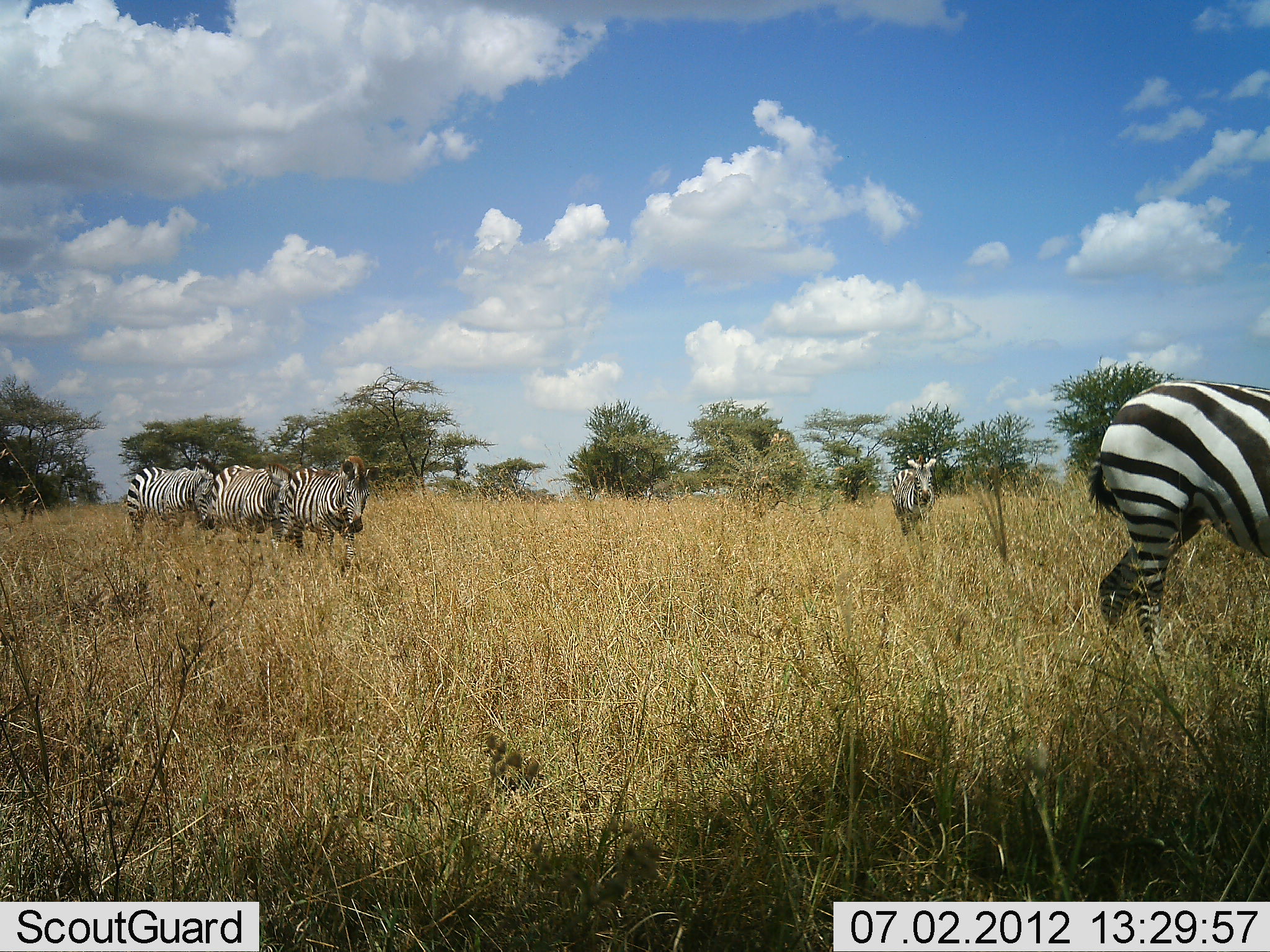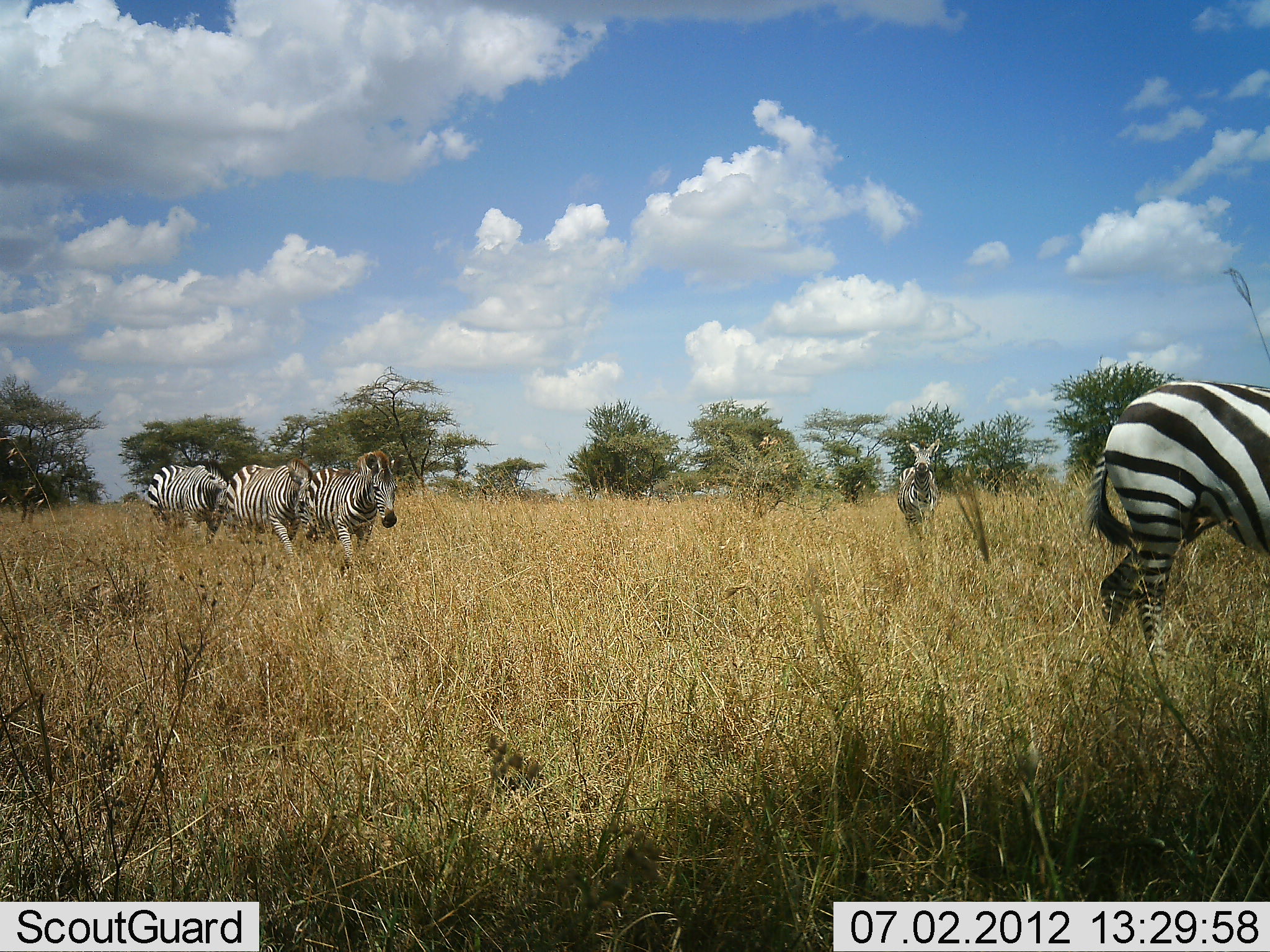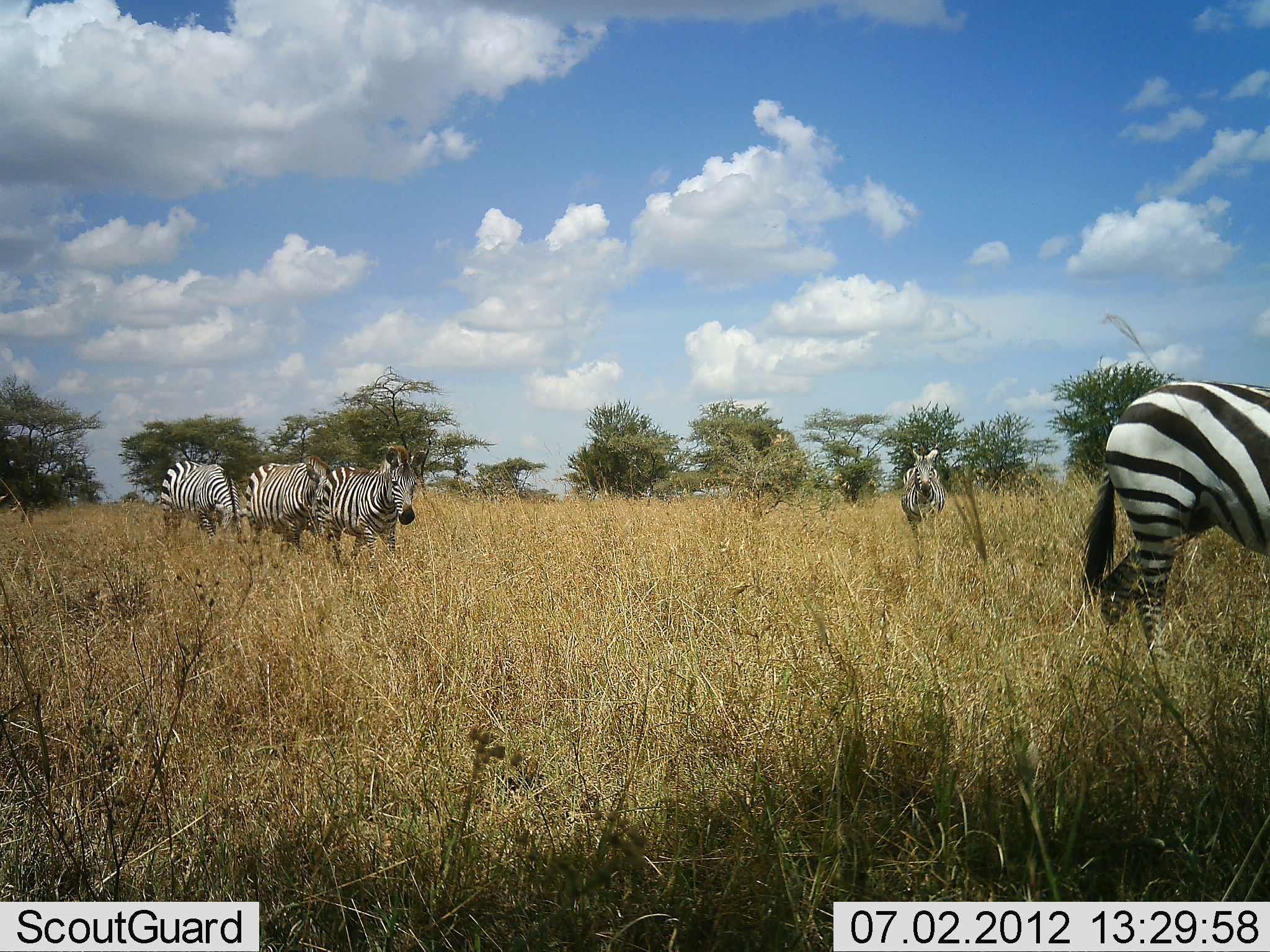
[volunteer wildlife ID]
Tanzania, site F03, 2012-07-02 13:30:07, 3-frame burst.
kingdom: Animalia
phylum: Chordata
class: Mammalia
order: Perissodactyla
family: Equidae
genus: Equus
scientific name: Equus quagga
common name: plains zebra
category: zebra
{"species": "zebra (plains zebra) (Equus quagga)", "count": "5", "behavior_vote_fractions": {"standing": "10%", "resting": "0%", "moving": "100%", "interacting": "0%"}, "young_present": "0%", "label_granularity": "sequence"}